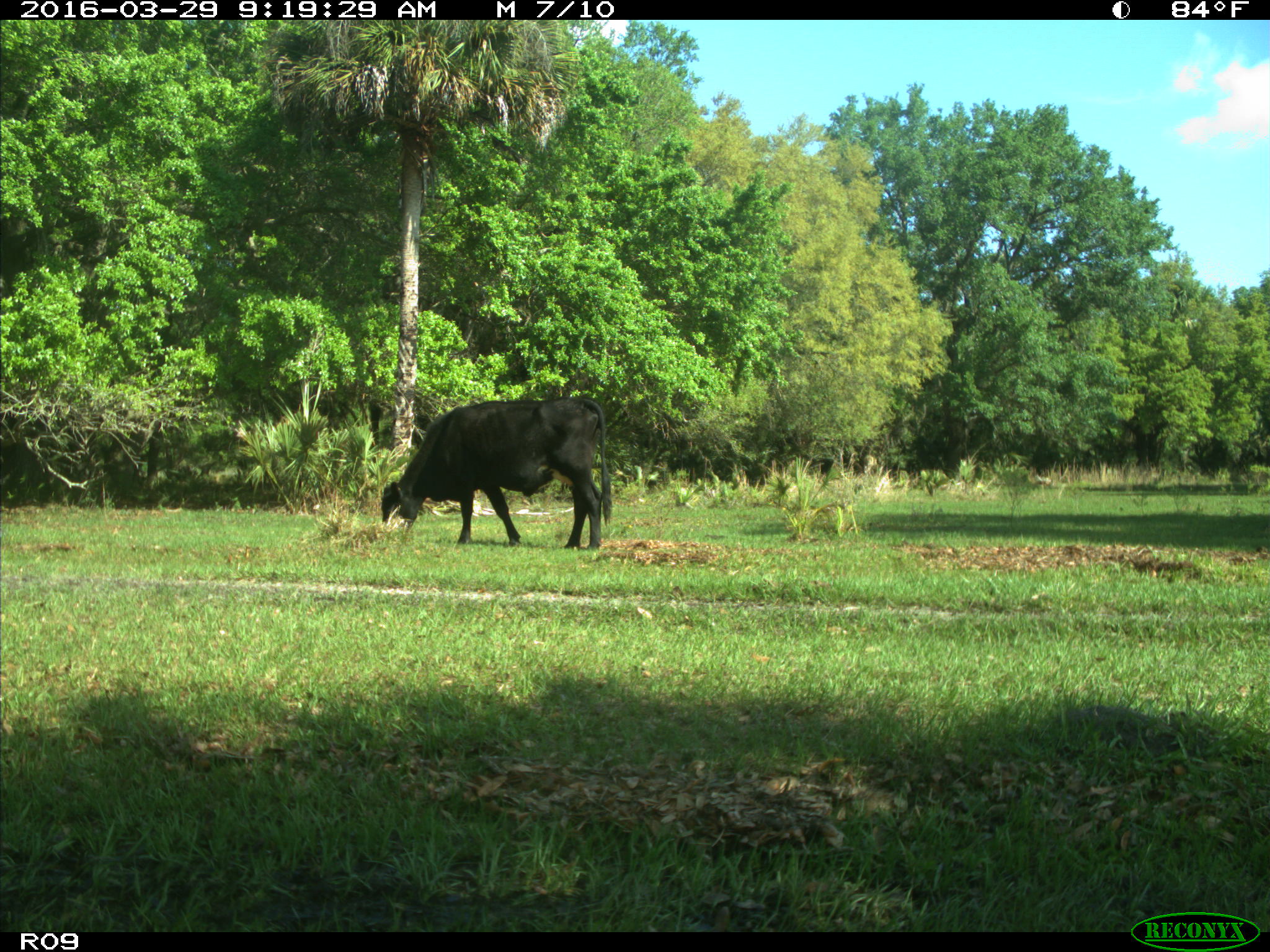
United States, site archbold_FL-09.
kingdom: Animalia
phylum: Chordata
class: Mammalia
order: Artiodactyla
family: Bovidae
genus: Bos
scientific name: Bos taurus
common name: domestic cow